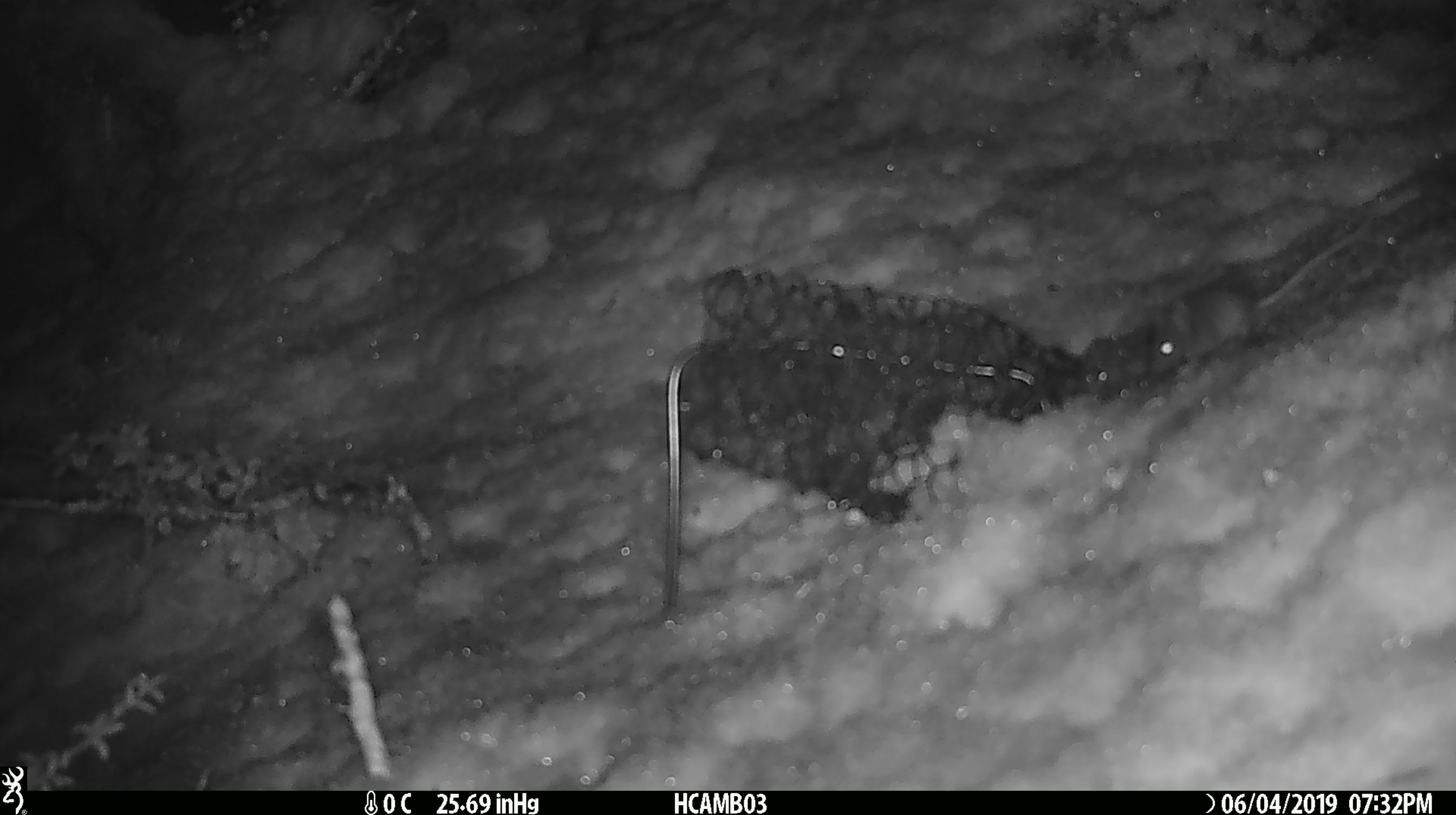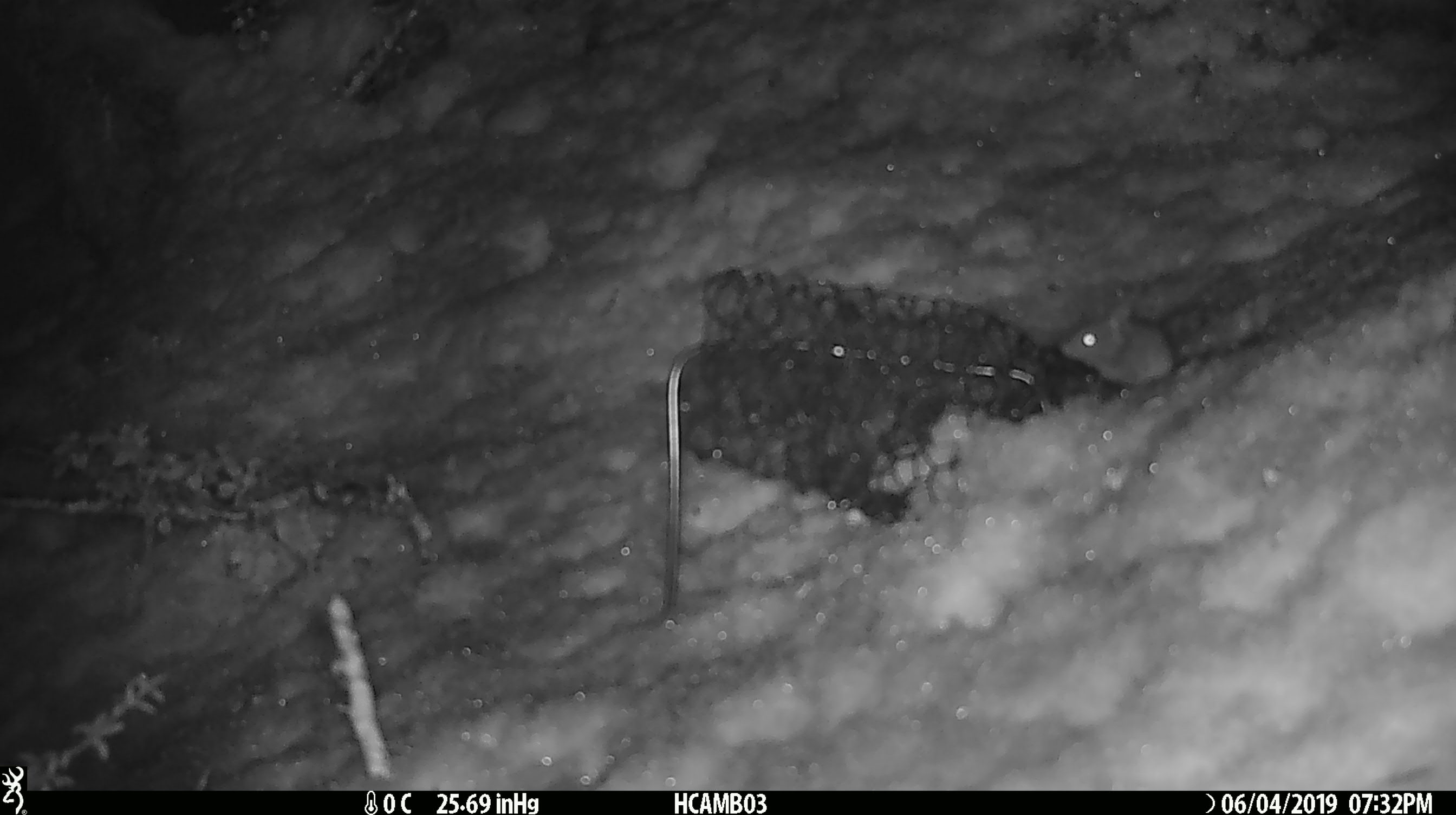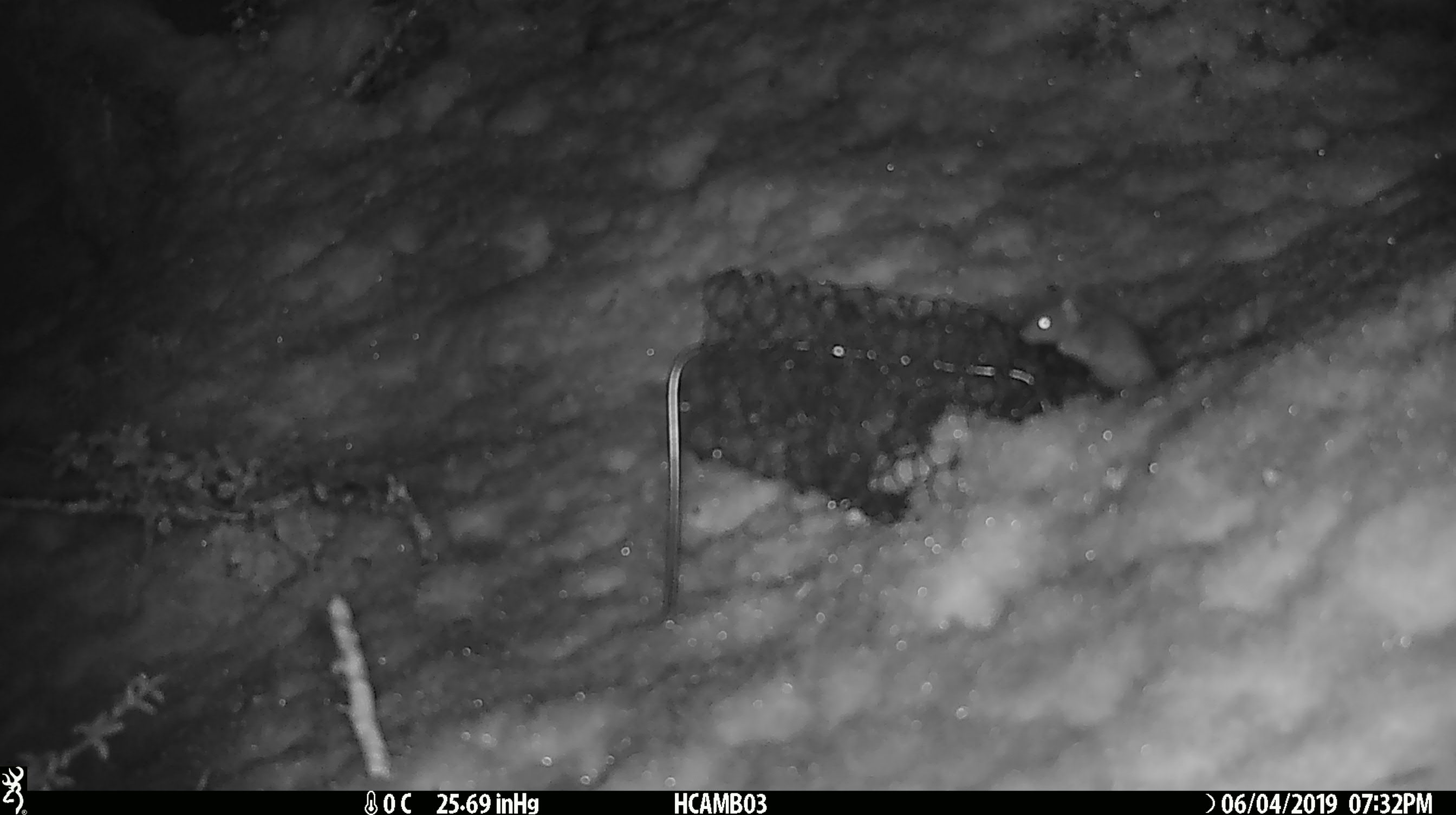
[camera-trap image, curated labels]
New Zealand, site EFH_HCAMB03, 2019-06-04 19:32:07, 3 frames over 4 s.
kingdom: Animalia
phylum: Chordata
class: Mammalia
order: Rodentia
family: Muridae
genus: Mus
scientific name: Mus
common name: mouse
Mouse (Mus).